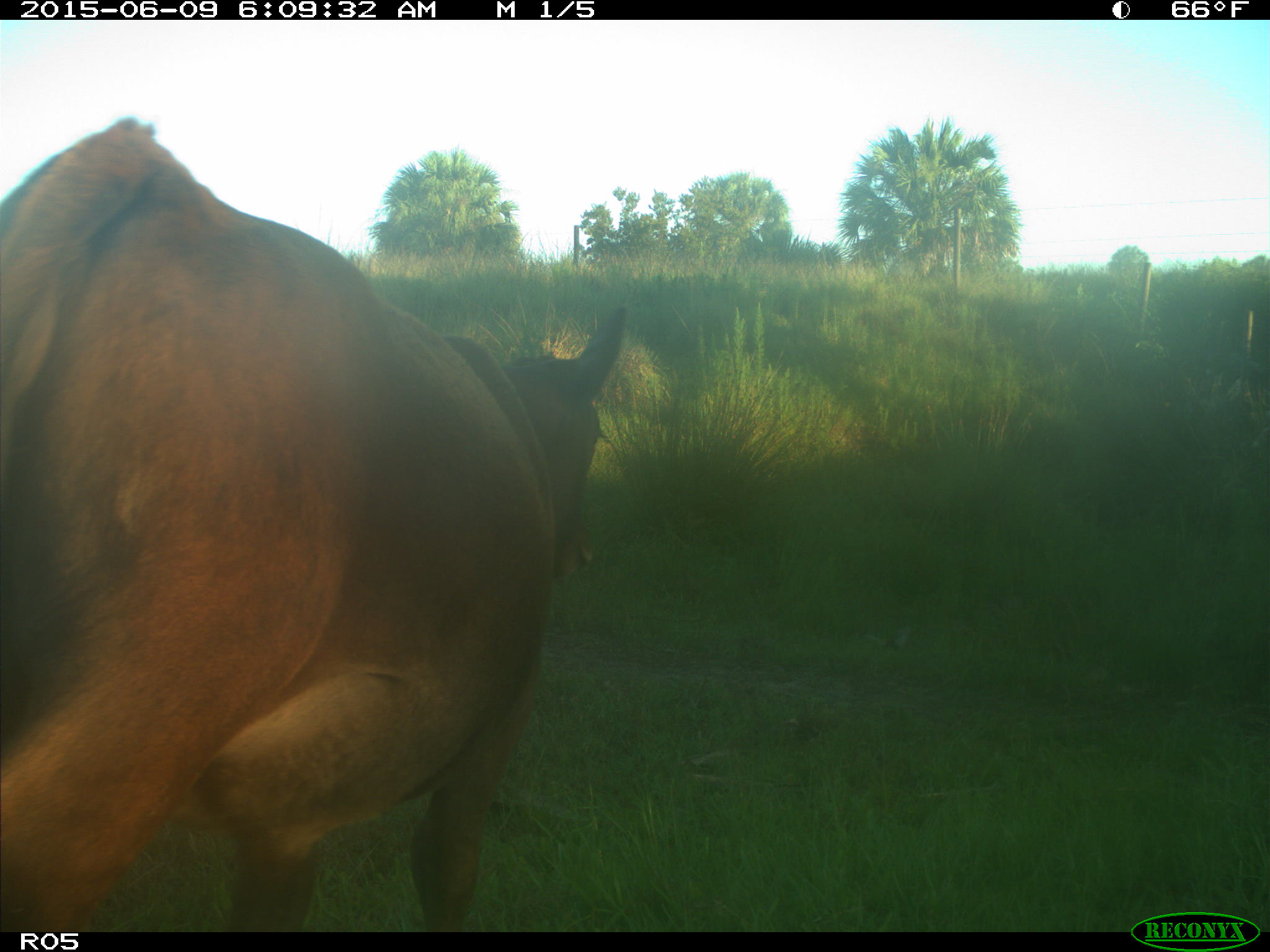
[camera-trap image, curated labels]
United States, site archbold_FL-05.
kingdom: Animalia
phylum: Chordata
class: Mammalia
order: Artiodactyla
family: Bovidae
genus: Bos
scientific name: Bos taurus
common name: domestic cow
Bos taurus (domestic cow).